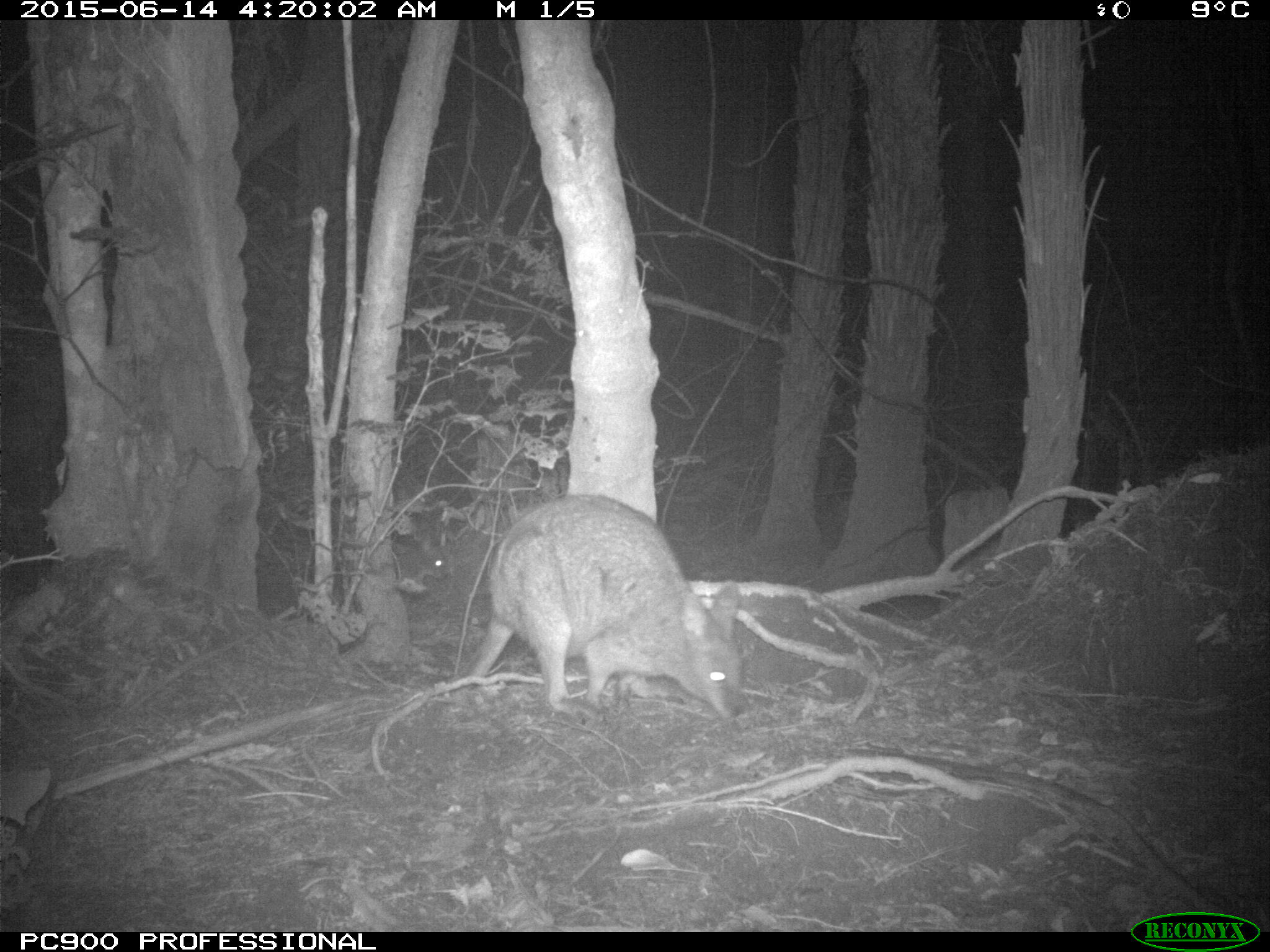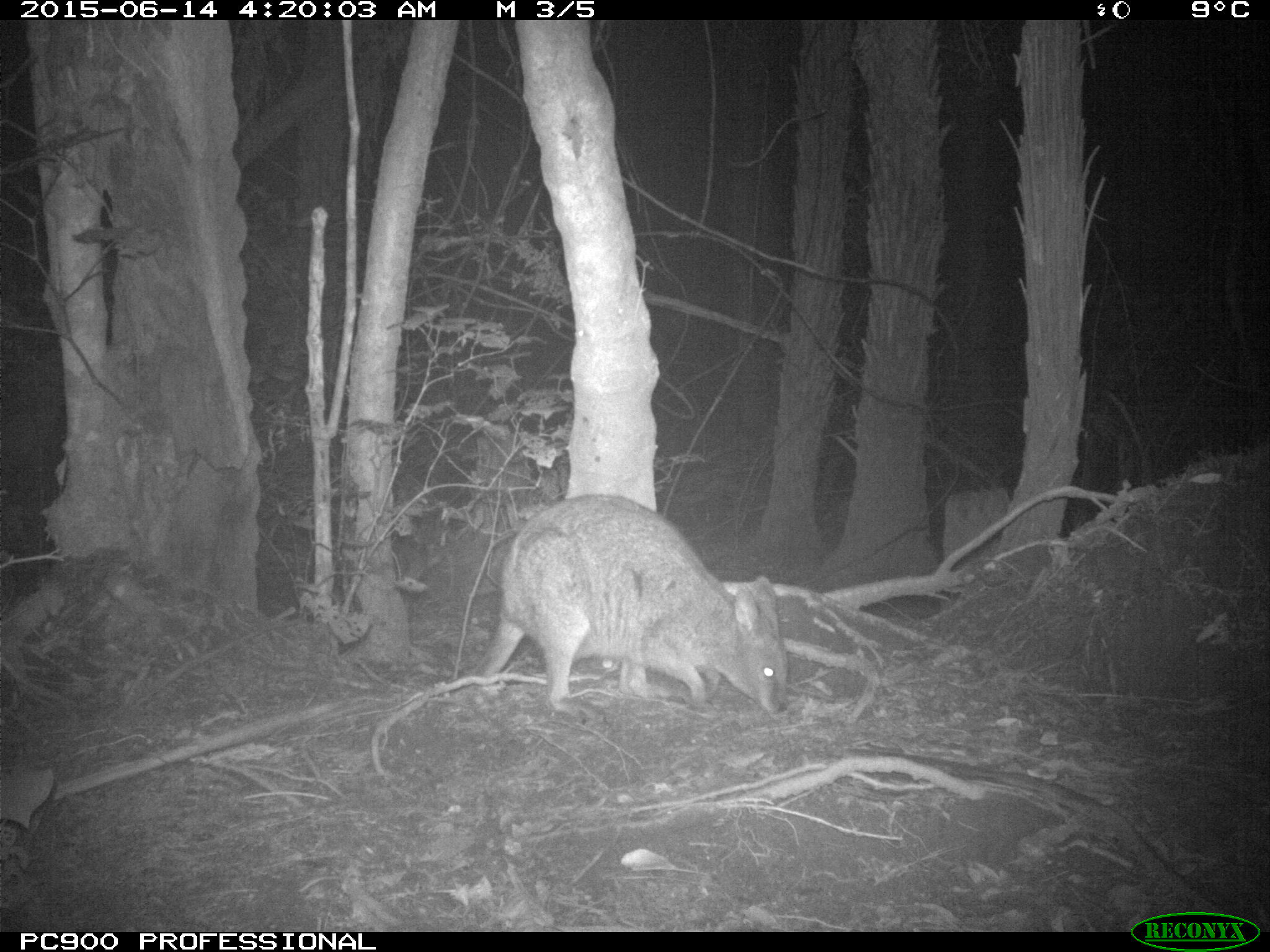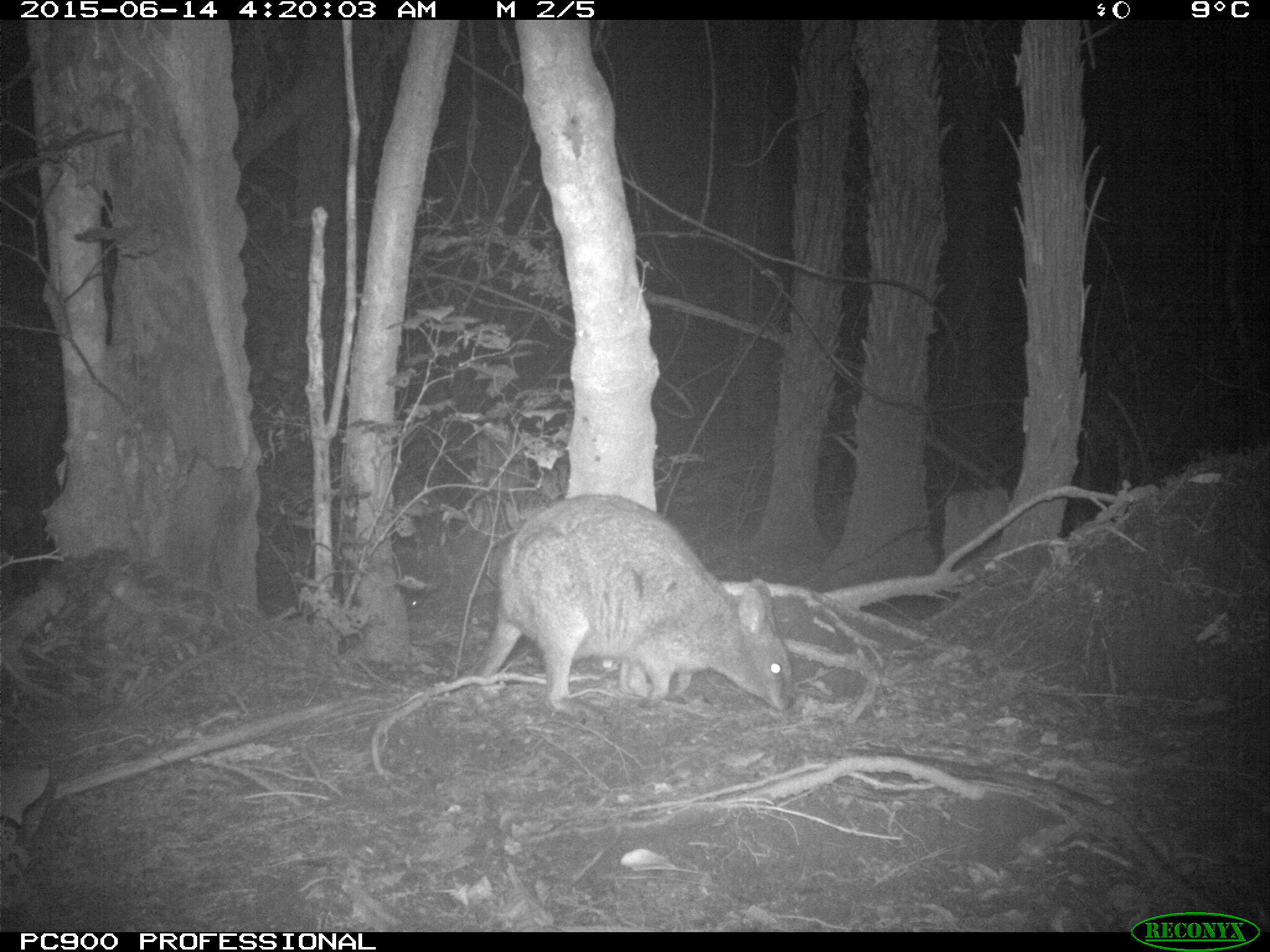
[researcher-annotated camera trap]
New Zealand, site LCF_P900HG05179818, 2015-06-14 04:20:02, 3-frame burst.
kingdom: Animalia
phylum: Chordata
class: Mammalia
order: Diprotodontia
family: Macropodidae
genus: Notamacropus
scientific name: Notamacropus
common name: wallaby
Wallaby (Notamacropus).